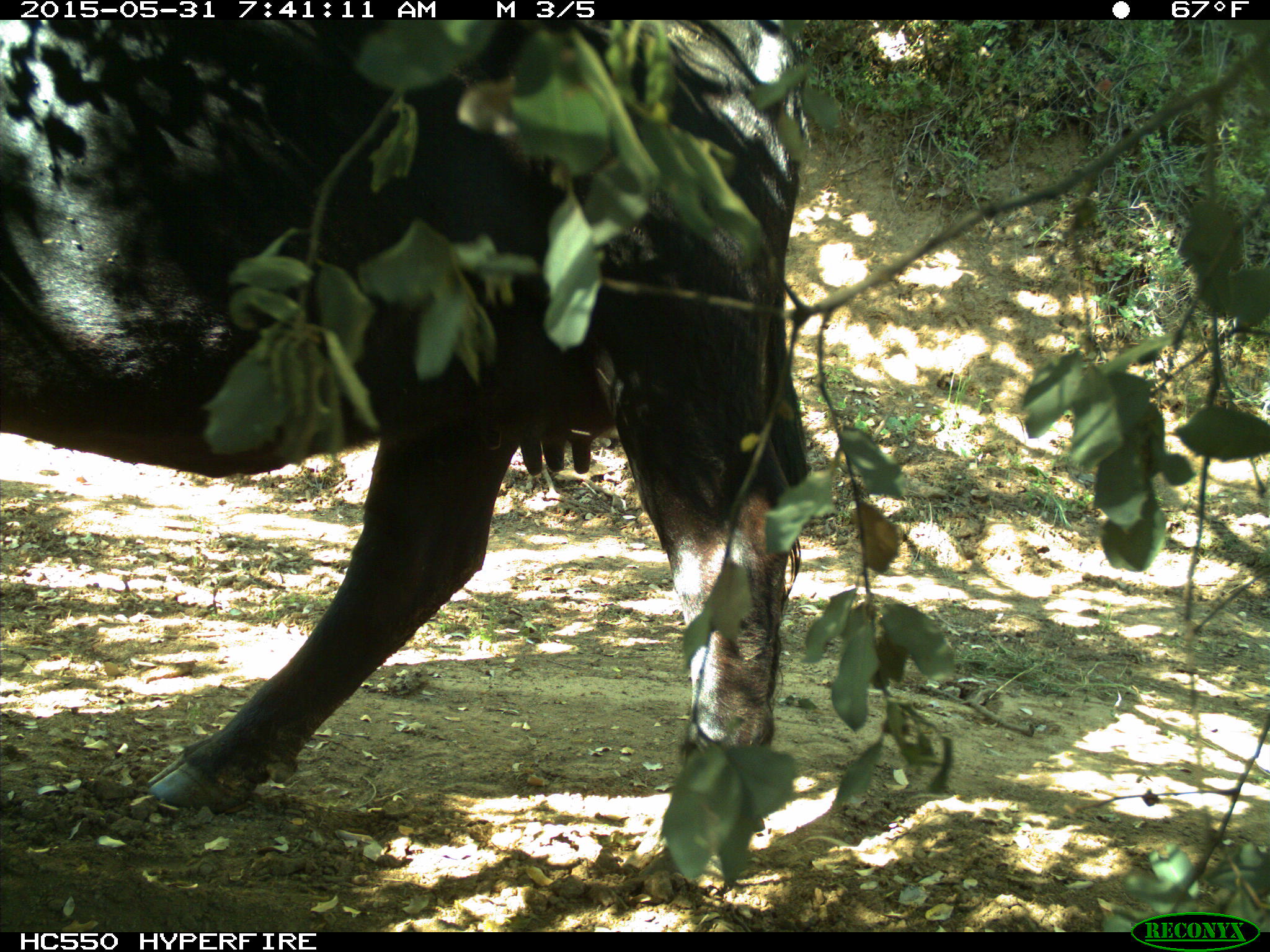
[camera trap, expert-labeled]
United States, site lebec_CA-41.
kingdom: Animalia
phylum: Chordata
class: Mammalia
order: Artiodactyla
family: Bovidae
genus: Bos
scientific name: Bos taurus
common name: domestic cow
Bos taurus (domestic cow).